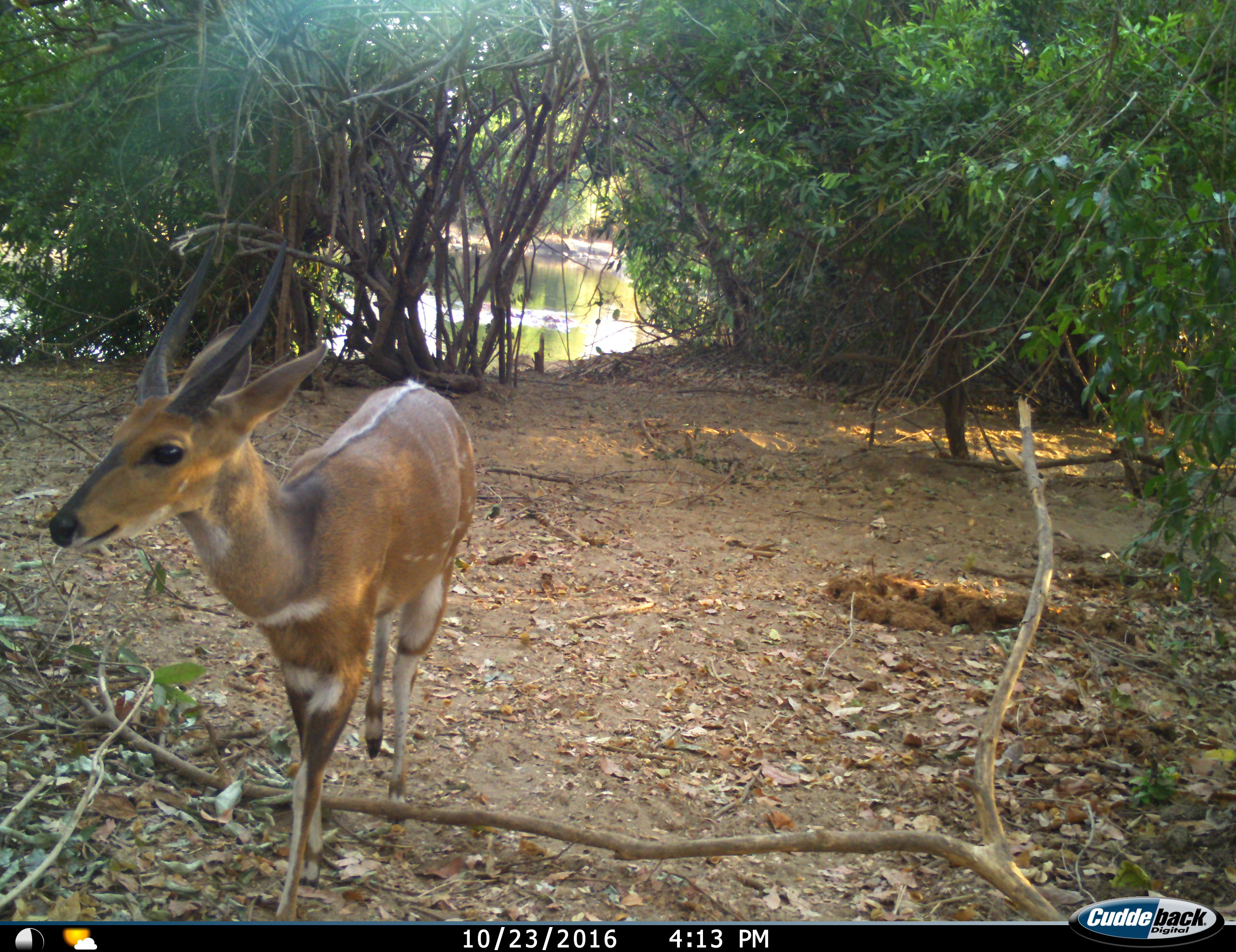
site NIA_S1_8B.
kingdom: Animalia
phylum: Chordata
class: Mammalia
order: Artiodactyla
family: Bovidae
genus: Tragelaphus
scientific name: Tragelaphus scriptus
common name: bushbuck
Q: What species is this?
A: Bushbuck (Tragelaphus scriptus).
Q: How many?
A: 1.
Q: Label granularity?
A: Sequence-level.